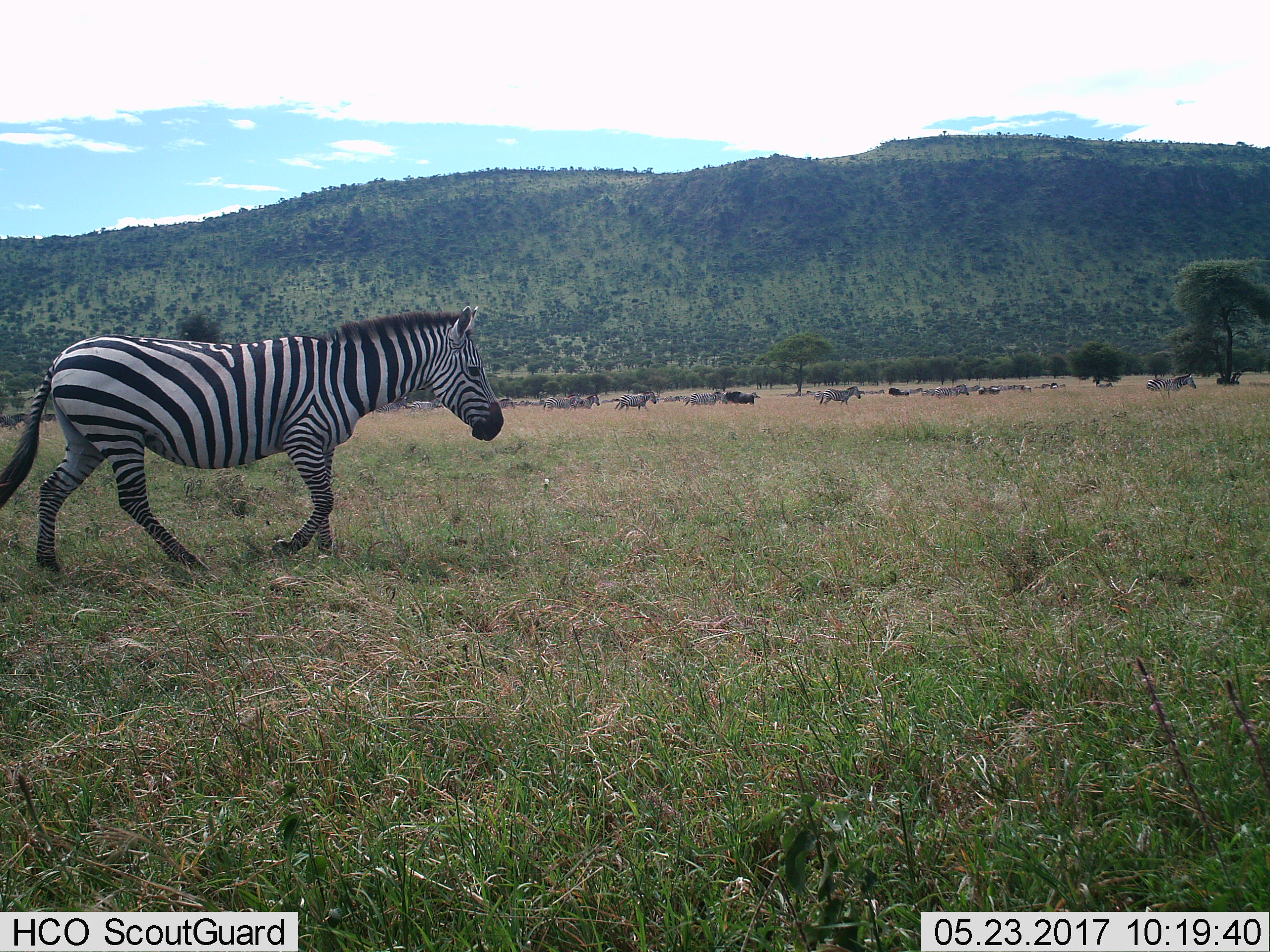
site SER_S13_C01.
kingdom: Animalia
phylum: Chordata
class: Mammalia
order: Artiodactyla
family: Bovidae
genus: Connochaetes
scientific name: Connochaetes taurinus taurinus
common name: blue wildebeest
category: wildebeestblue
Wildebeestblue (blue wildebeest) (Connochaetes taurinus taurinus), count 2. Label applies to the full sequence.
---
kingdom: Animalia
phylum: Chordata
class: Mammalia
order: Perissodactyla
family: Equidae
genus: Equus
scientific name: Equus quagga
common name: plains zebra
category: zebraplains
Zebraplains (plains zebra) (Equus quagga), count 11-50. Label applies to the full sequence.